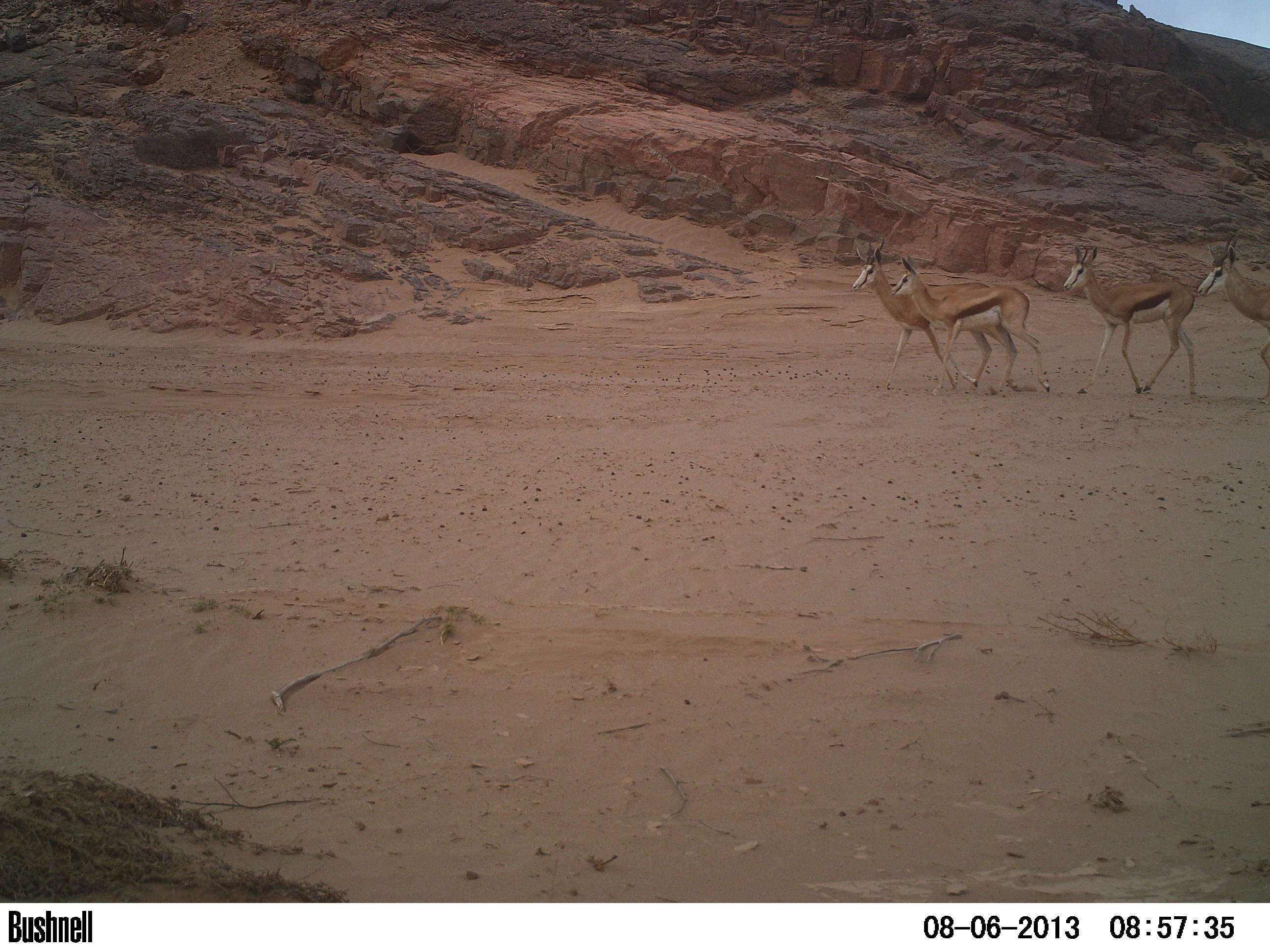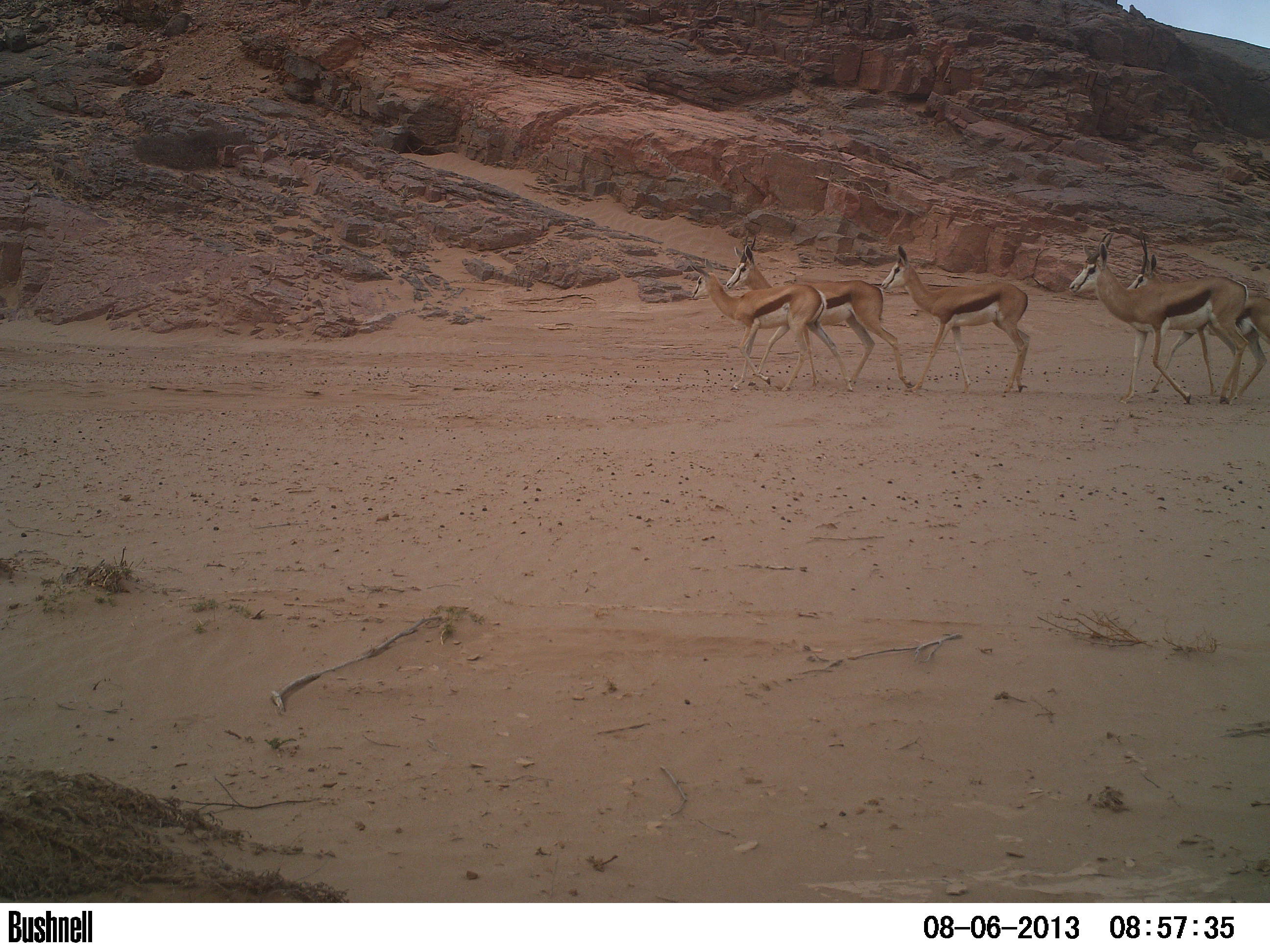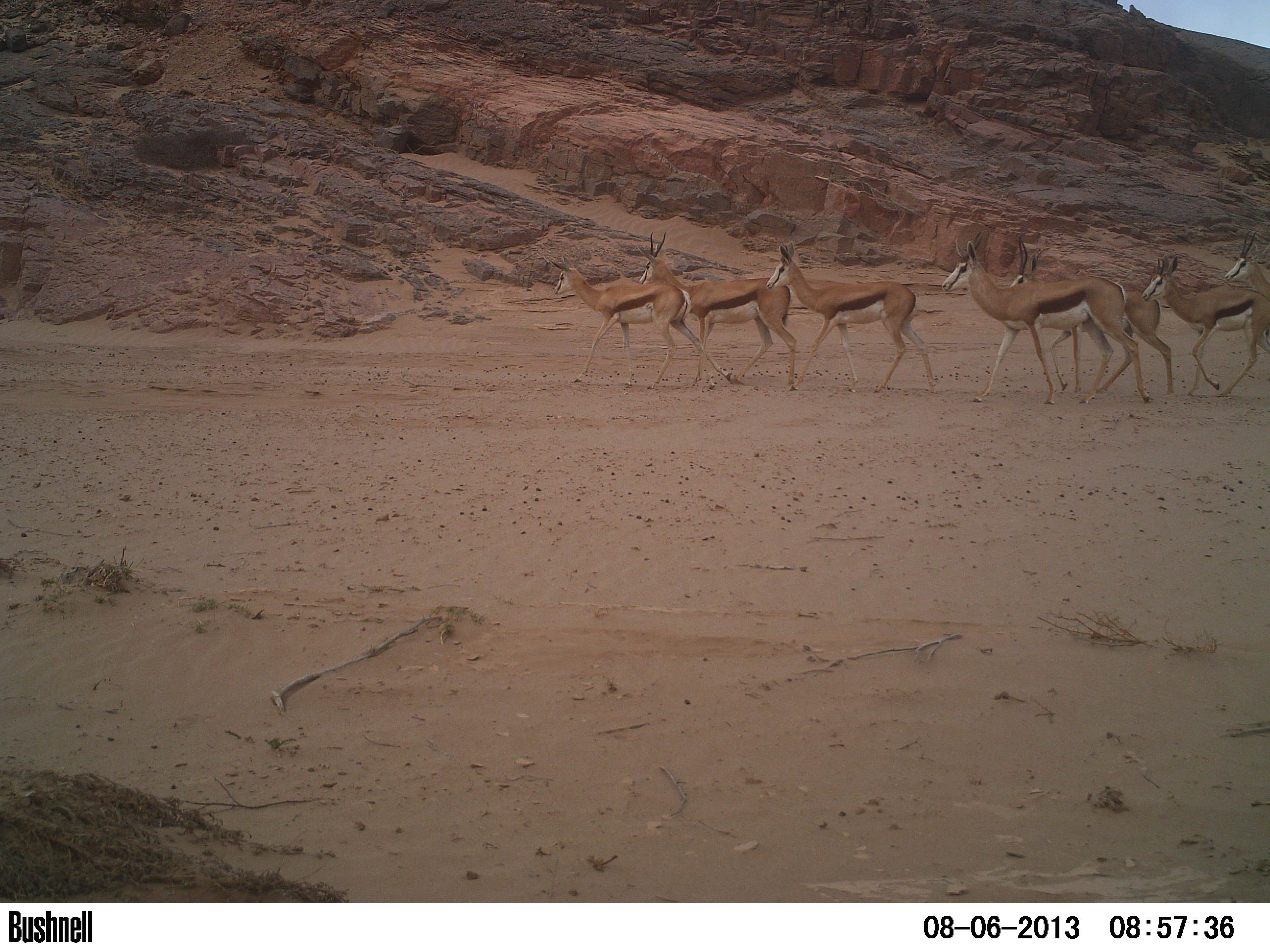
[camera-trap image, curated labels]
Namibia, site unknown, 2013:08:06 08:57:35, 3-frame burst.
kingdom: Animalia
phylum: Chordata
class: Mammalia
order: Artiodactyla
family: Bovidae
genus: Antidorcas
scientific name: Antidorcas marsupialis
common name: springbok